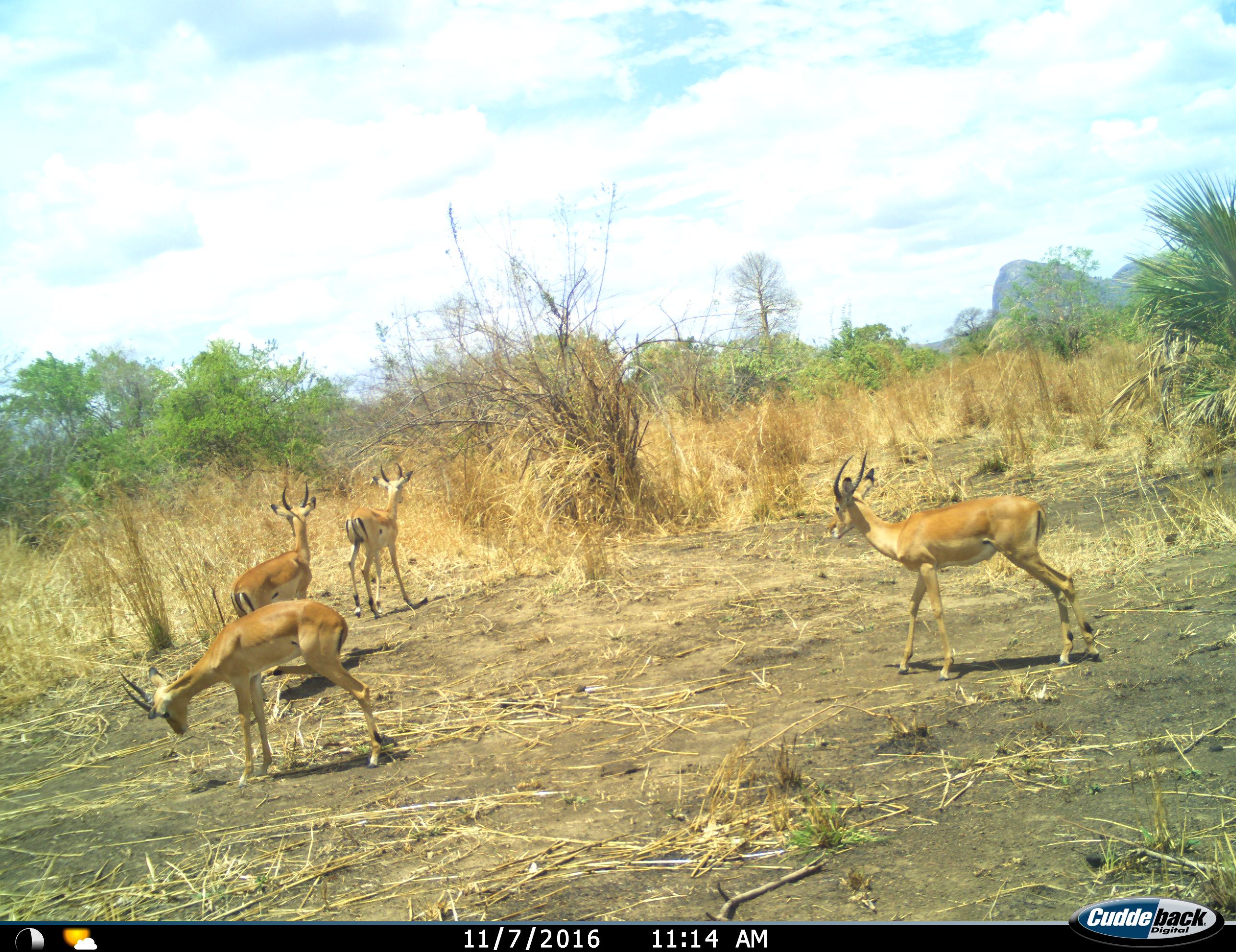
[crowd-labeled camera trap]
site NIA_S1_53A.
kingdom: Animalia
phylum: Chordata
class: Mammalia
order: Artiodactyla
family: Bovidae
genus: Aepyceros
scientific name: Aepyceros melampus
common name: impala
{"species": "impala (Aepyceros melampus)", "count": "4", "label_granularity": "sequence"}